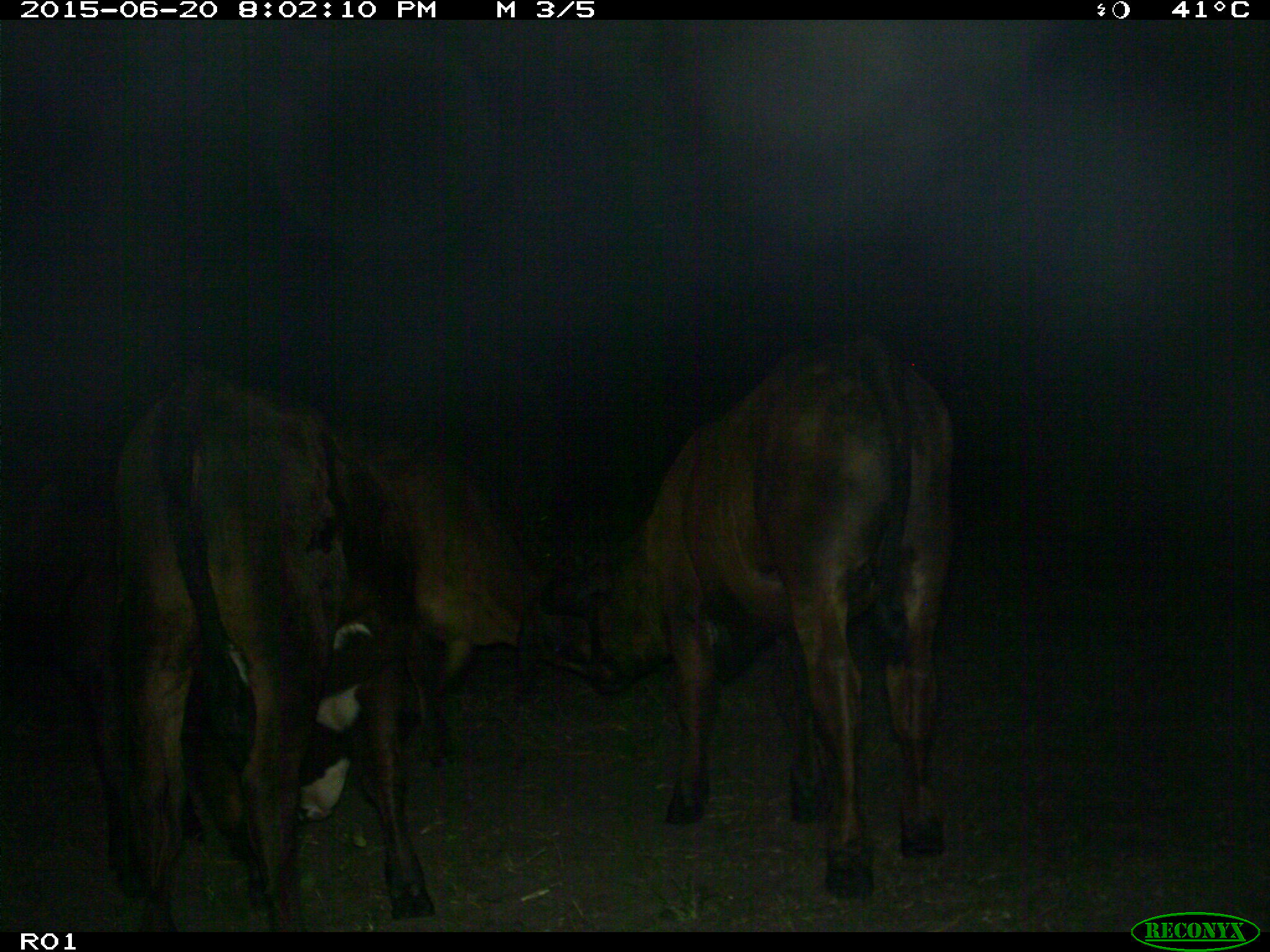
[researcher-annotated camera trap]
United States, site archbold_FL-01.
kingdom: Animalia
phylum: Chordata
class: Mammalia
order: Artiodactyla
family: Bovidae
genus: Bos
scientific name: Bos taurus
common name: domestic cow